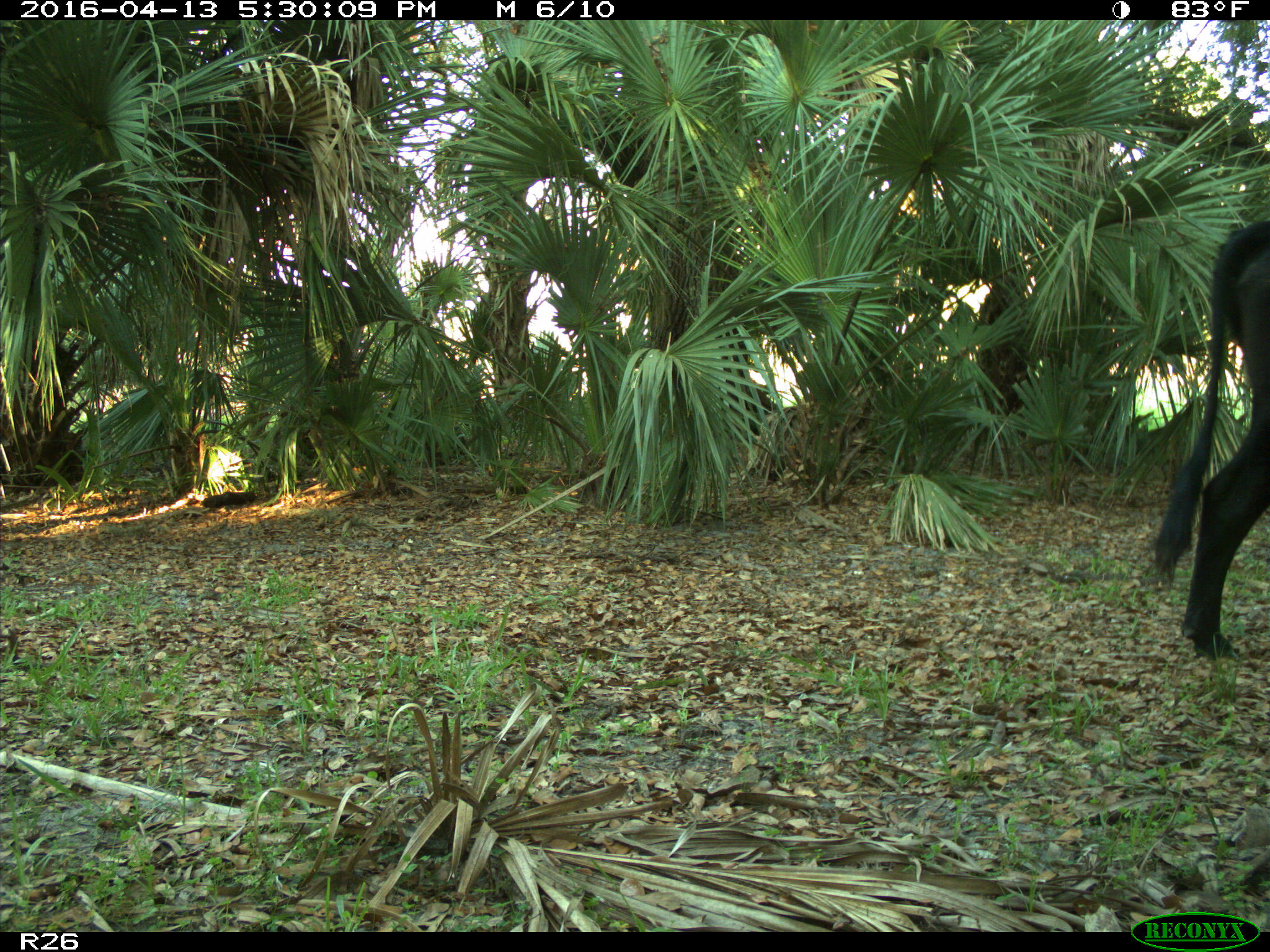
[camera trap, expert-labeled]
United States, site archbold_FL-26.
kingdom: Animalia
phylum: Chordata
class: Mammalia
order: Artiodactyla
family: Bovidae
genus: Bos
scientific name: Bos taurus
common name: domestic cow